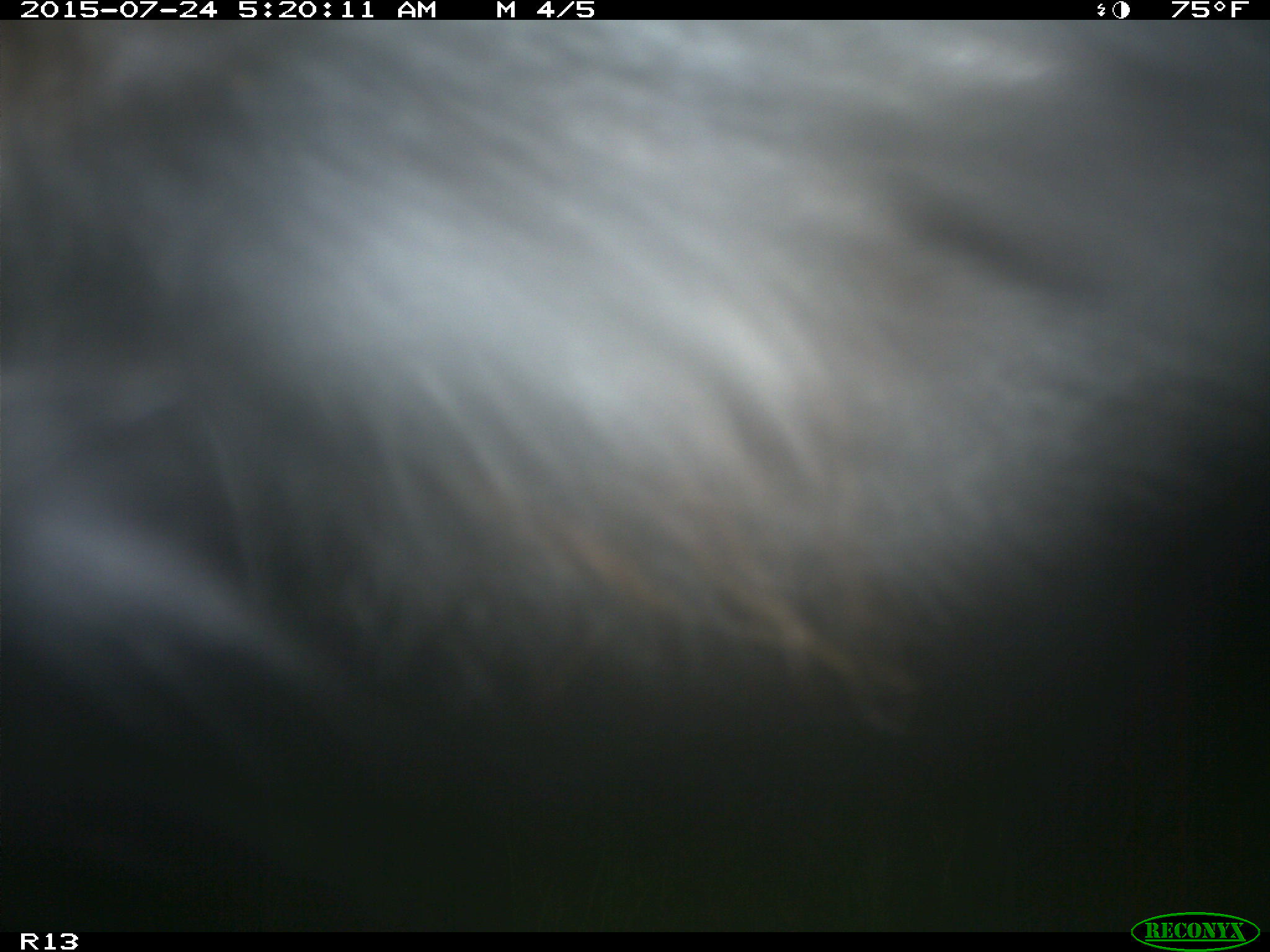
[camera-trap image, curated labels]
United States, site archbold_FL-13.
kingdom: Animalia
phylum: Chordata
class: Mammalia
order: Artiodactyla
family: Bovidae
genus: Bos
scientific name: Bos taurus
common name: domestic cow